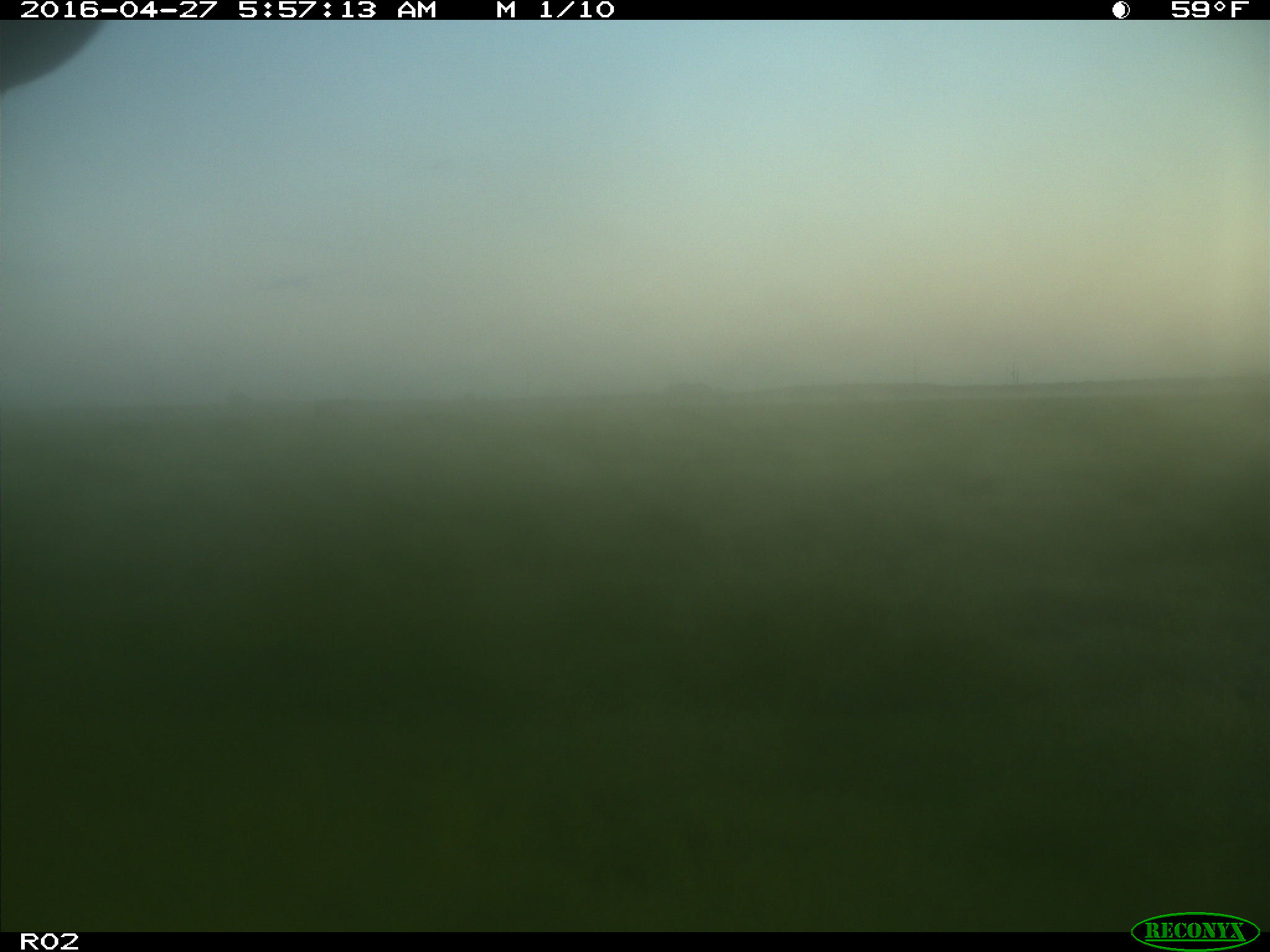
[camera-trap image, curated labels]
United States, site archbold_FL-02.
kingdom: Animalia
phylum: Chordata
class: Mammalia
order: Artiodactyla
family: Bovidae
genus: Bos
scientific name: Bos taurus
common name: domestic cow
Bos taurus (domestic cow).